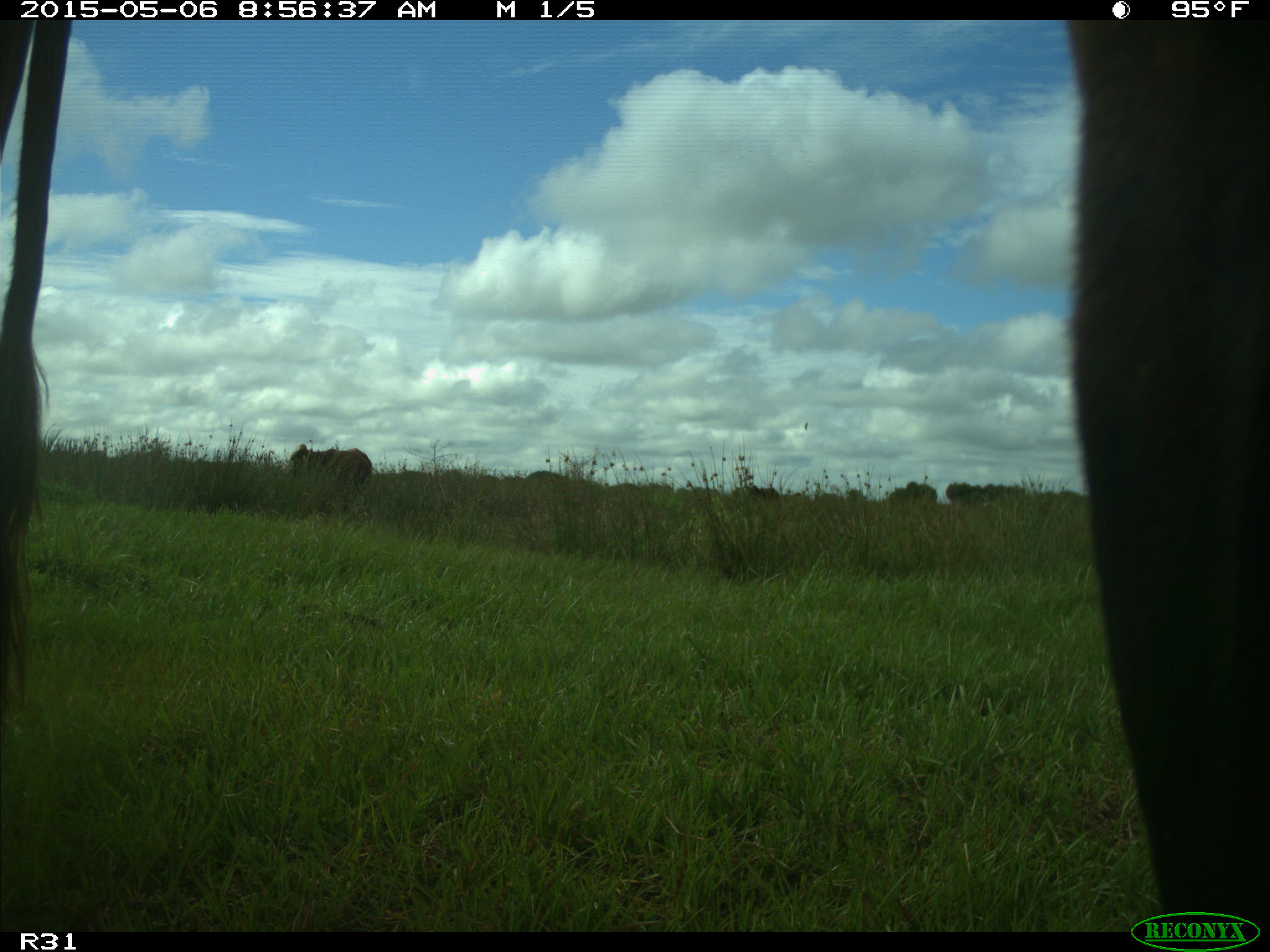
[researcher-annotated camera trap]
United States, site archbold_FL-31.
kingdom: Animalia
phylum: Chordata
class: Mammalia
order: Artiodactyla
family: Bovidae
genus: Bos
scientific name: Bos taurus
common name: domestic cow